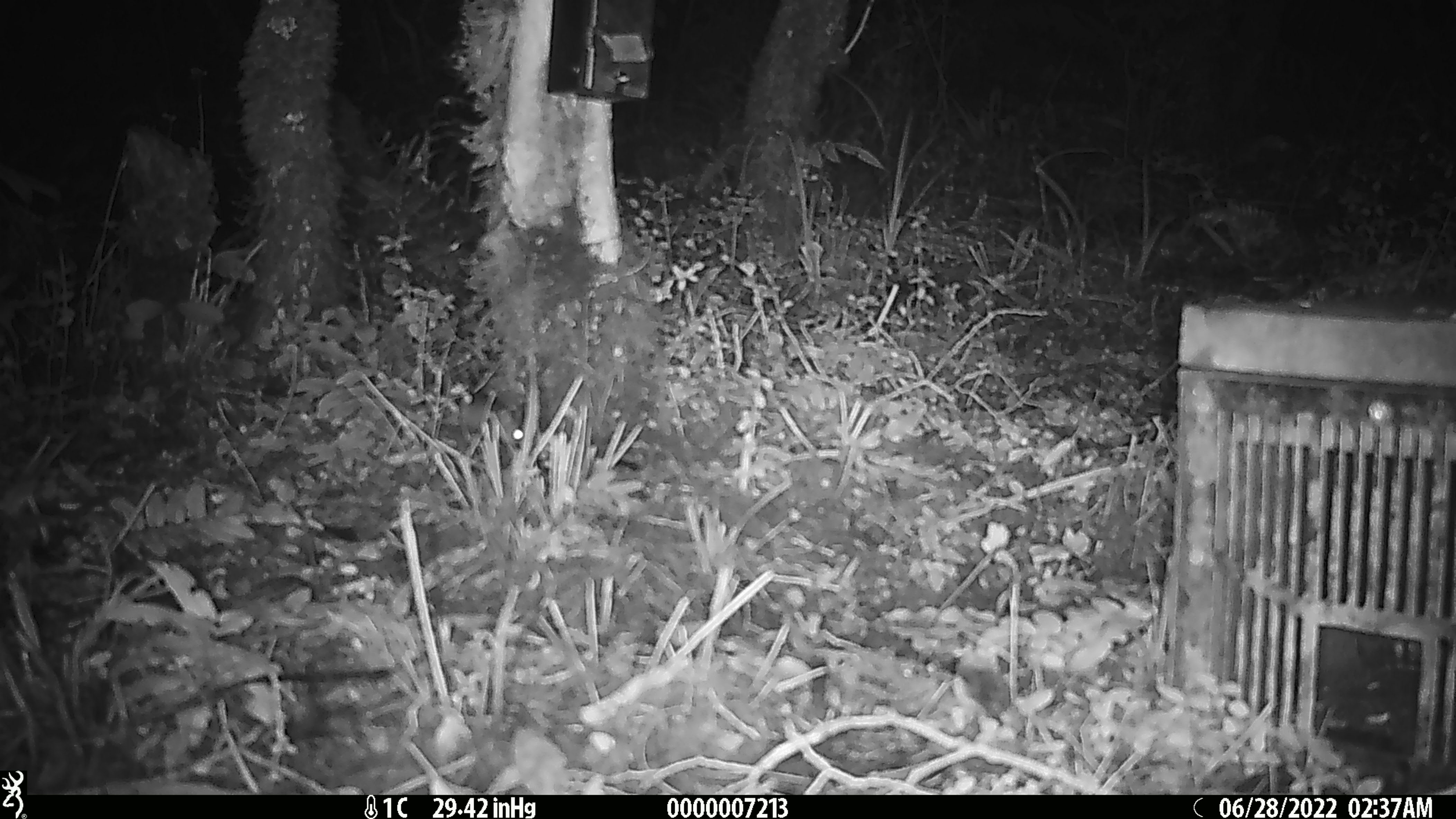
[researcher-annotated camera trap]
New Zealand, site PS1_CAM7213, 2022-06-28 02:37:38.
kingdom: Animalia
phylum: Chordata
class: Mammalia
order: Rodentia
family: Muridae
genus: Mus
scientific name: Mus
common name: mouse